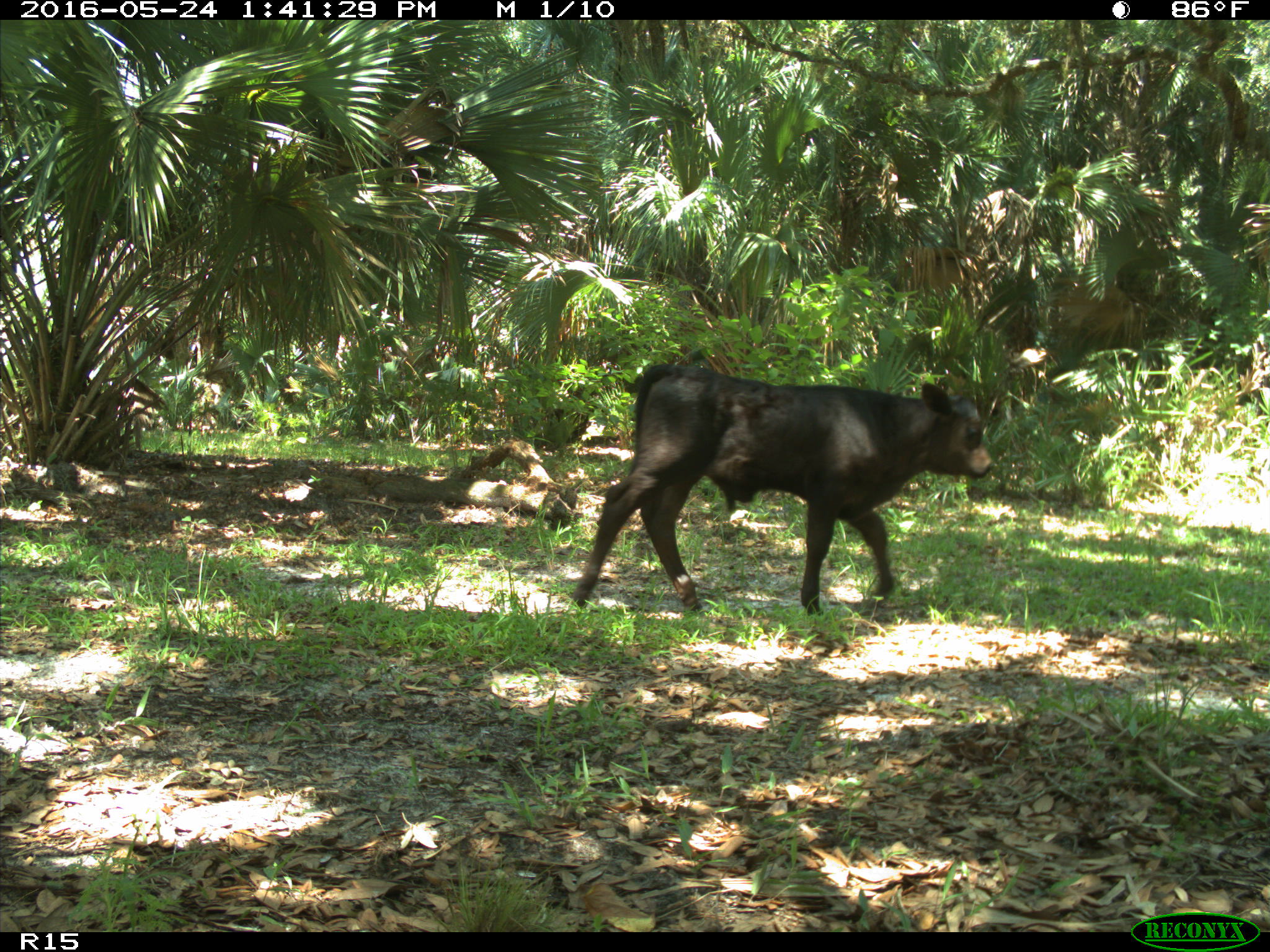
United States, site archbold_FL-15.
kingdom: Animalia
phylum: Chordata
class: Mammalia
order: Artiodactyla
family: Bovidae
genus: Bos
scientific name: Bos taurus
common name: domestic cow